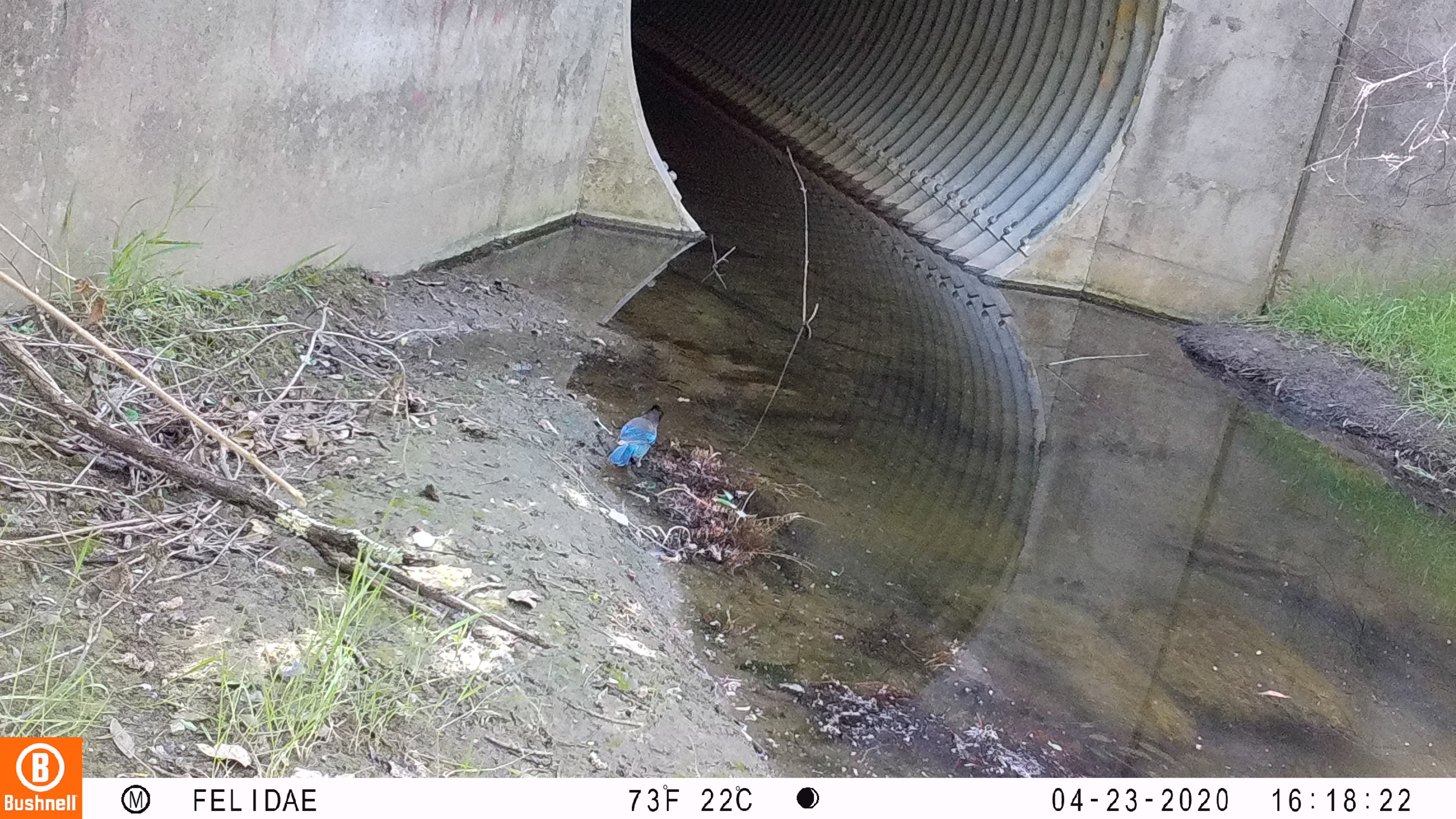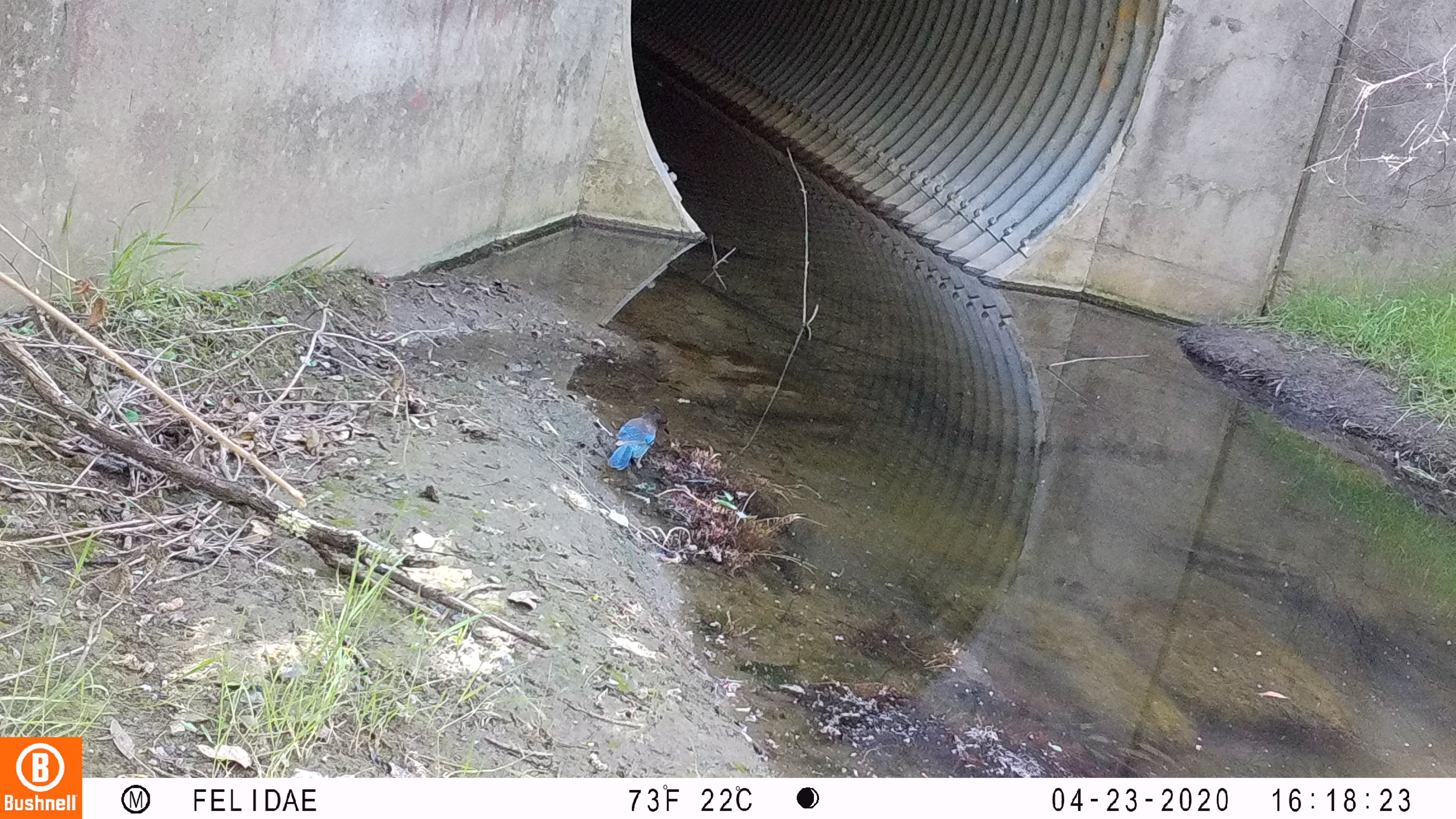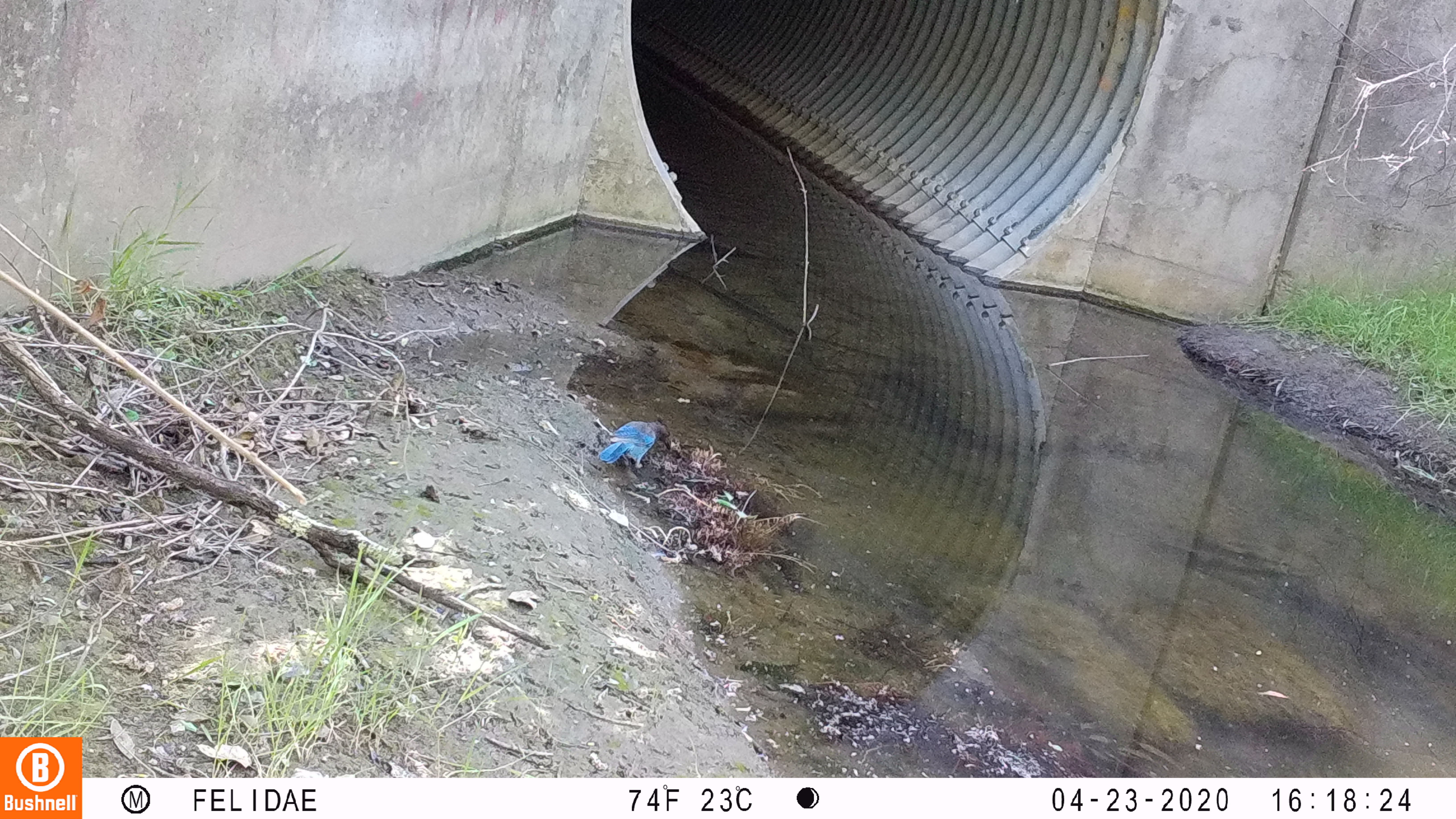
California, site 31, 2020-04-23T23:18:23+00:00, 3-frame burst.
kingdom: Animalia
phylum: Chordata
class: Aves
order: Passeriformes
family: Corvidae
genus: Cyanocitta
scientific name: Cyanocitta stelleri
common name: steller's jay